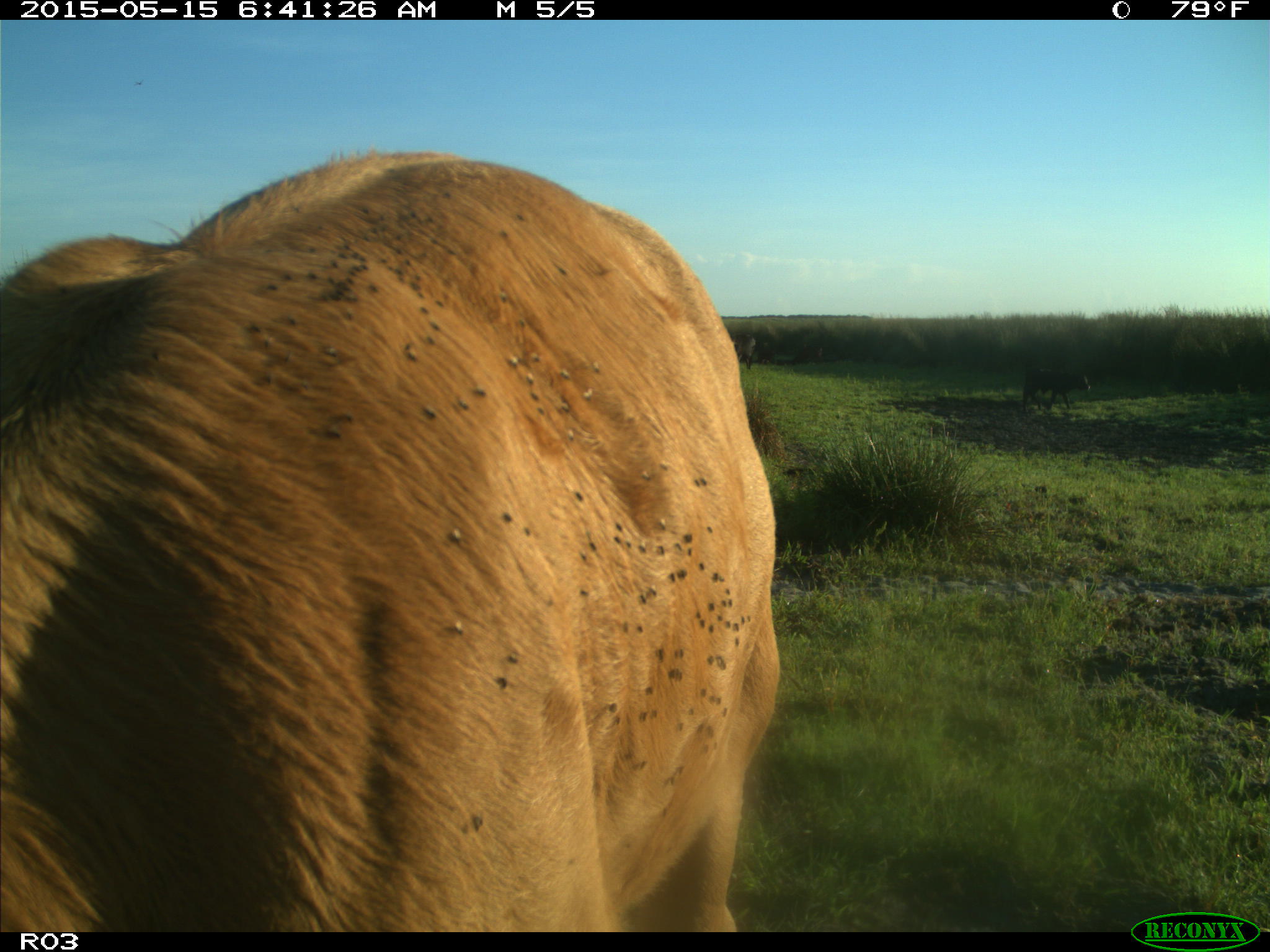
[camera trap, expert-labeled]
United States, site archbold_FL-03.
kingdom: Animalia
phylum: Chordata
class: Mammalia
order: Artiodactyla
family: Bovidae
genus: Bos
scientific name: Bos taurus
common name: domestic cow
Bos taurus (domestic cow).